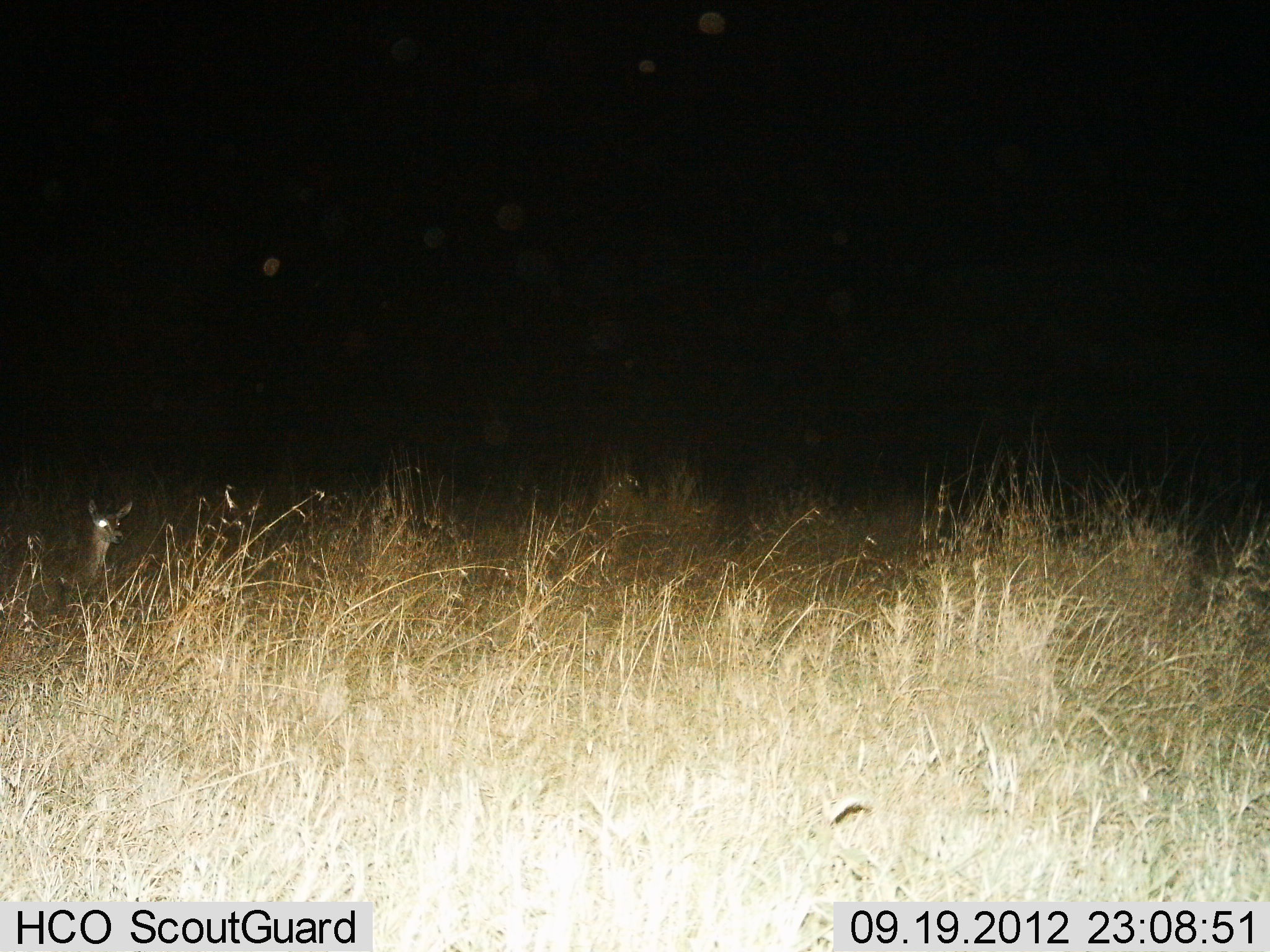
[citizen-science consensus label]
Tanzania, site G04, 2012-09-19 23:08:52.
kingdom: Animalia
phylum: Chordata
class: Mammalia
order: Artiodactyla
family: Bovidae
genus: Redunca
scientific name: Redunca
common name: reedbuck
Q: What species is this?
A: Reedbuck (Redunca).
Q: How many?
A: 1.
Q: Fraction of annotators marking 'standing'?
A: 83%.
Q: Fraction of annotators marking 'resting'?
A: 17%.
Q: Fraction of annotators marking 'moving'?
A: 0%.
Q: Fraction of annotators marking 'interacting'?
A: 0%.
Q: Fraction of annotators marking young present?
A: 0%.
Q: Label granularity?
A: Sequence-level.